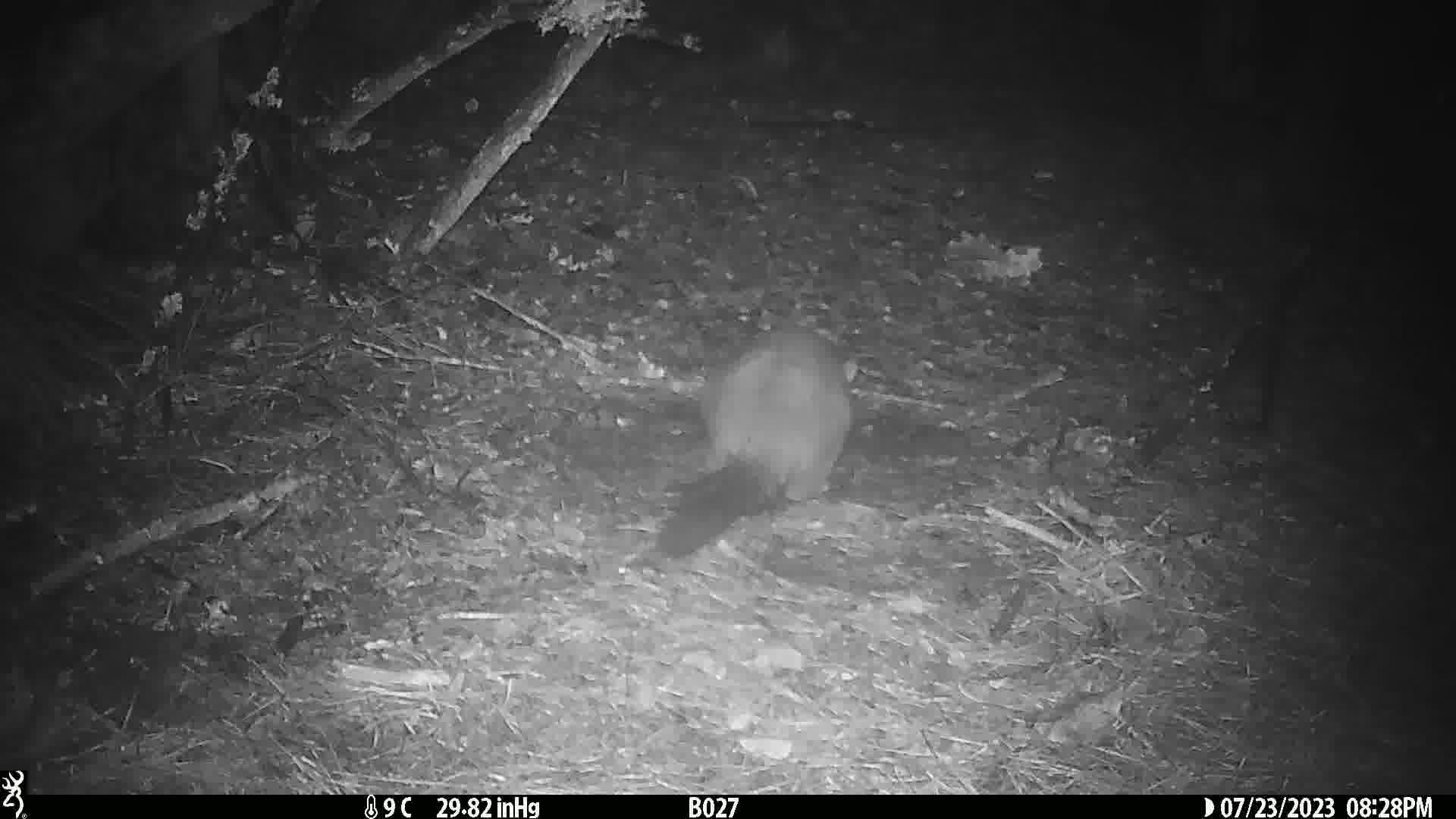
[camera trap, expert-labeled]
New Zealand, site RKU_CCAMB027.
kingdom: Animalia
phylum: Chordata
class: Mammalia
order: Diprotodontia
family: Phalangeridae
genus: Trichosurus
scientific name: Trichosurus vulpecula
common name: common brushtail possum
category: possum